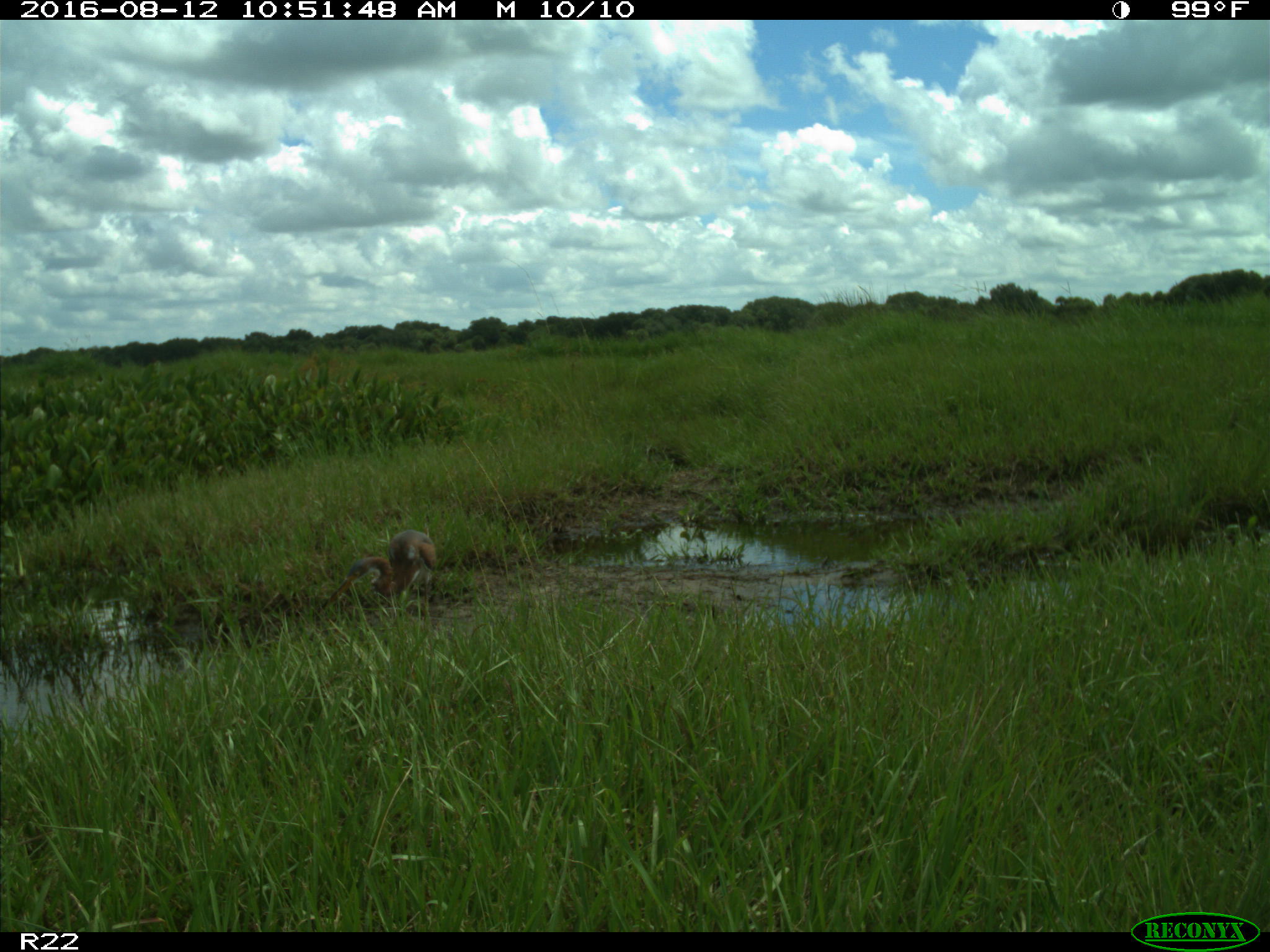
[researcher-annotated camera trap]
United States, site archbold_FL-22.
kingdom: Animalia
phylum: Chordata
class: Aves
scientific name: Aves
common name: birds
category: unidentified bird